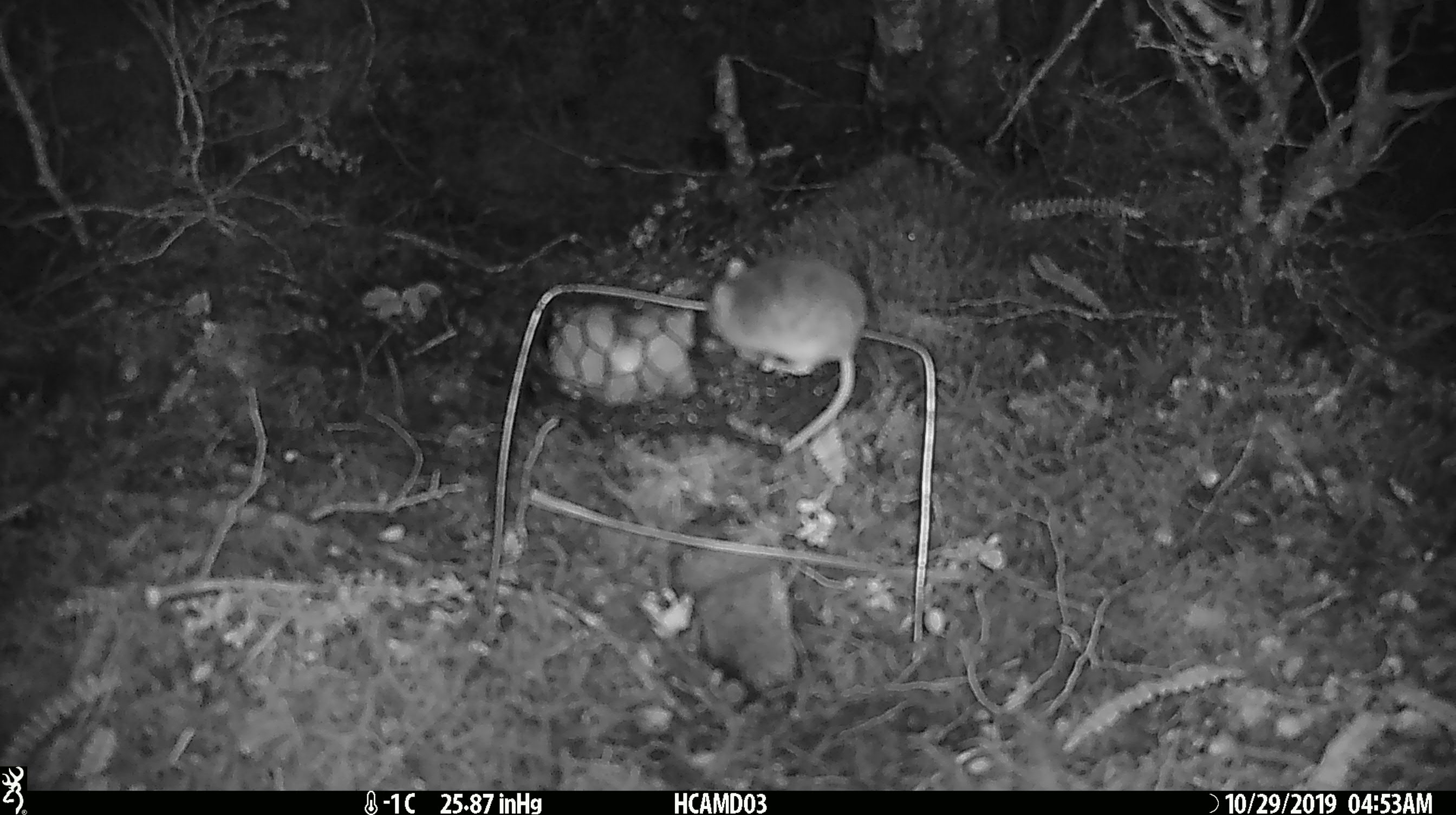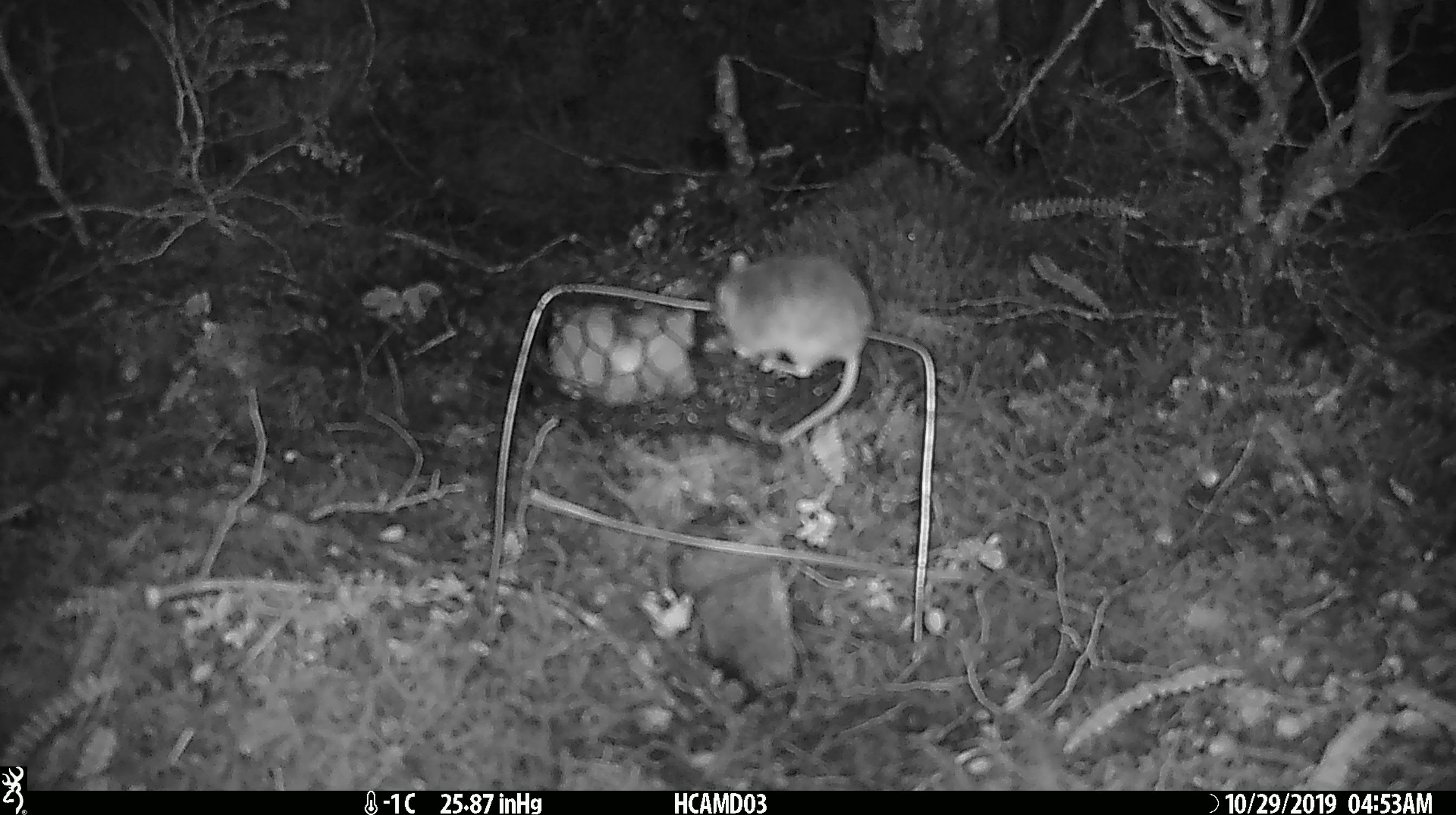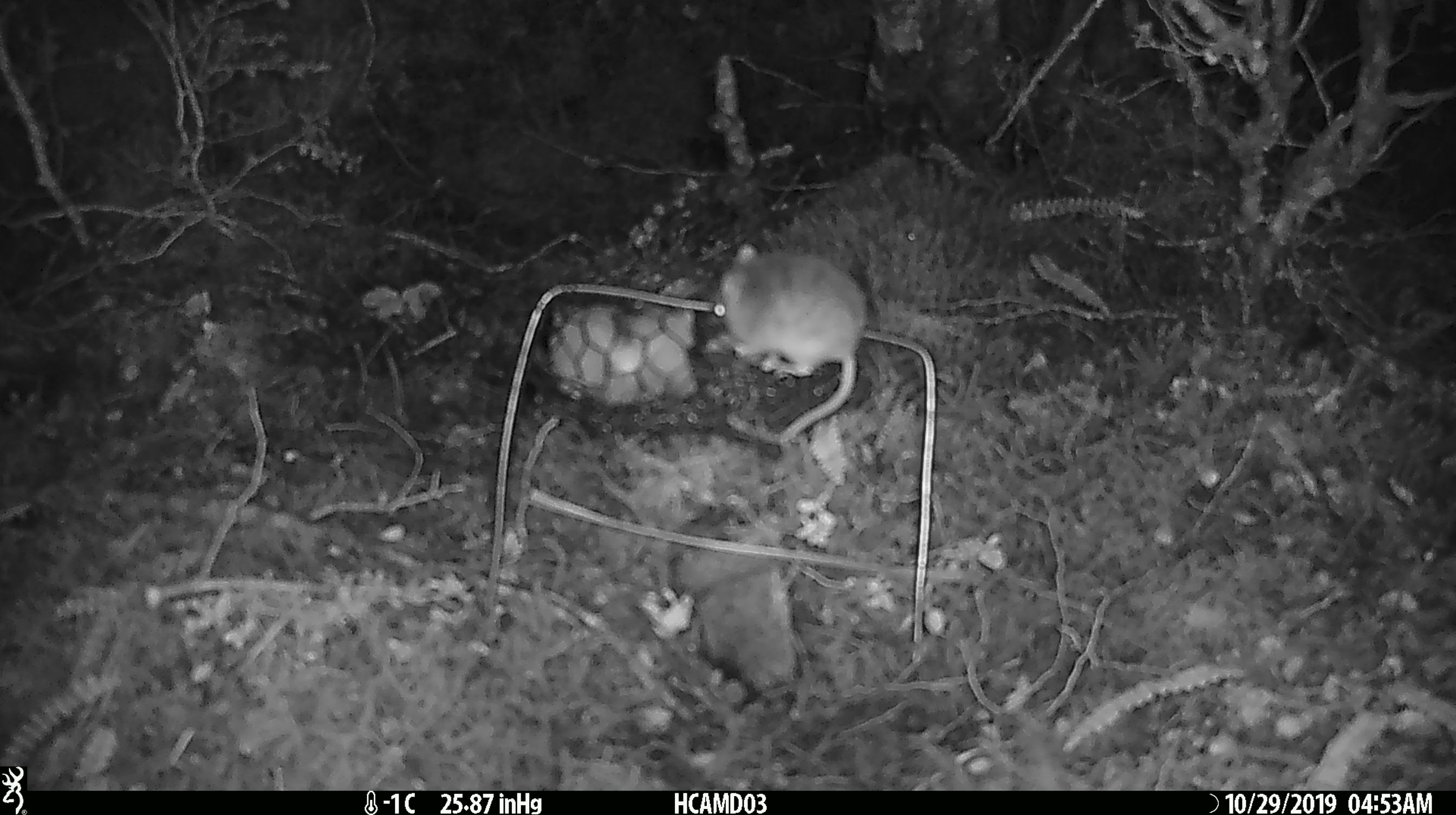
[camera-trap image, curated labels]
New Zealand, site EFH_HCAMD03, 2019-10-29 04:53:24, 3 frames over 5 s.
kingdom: Animalia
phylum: Chordata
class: Mammalia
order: Rodentia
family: Muridae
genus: Mus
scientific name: Mus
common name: mouse